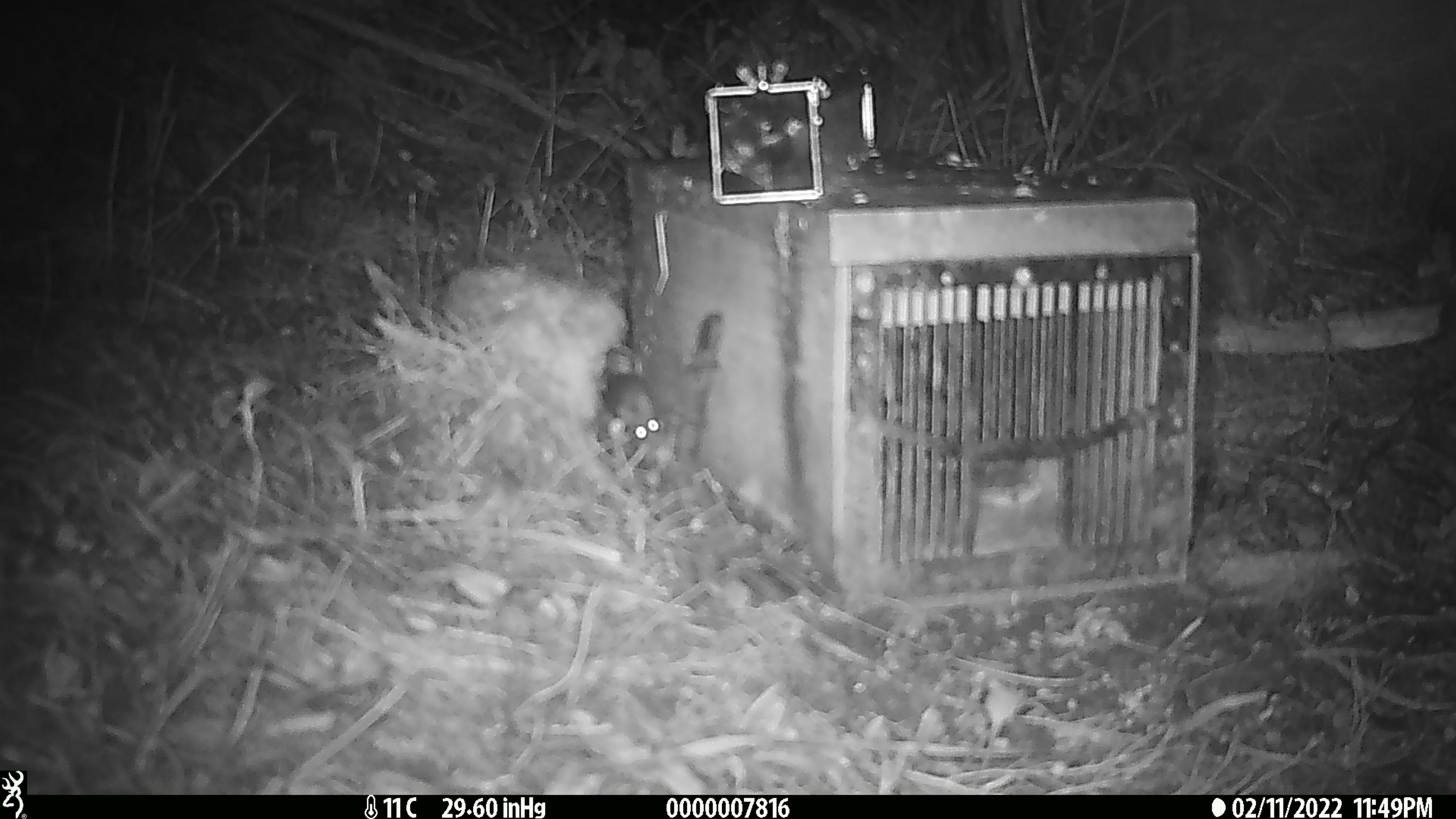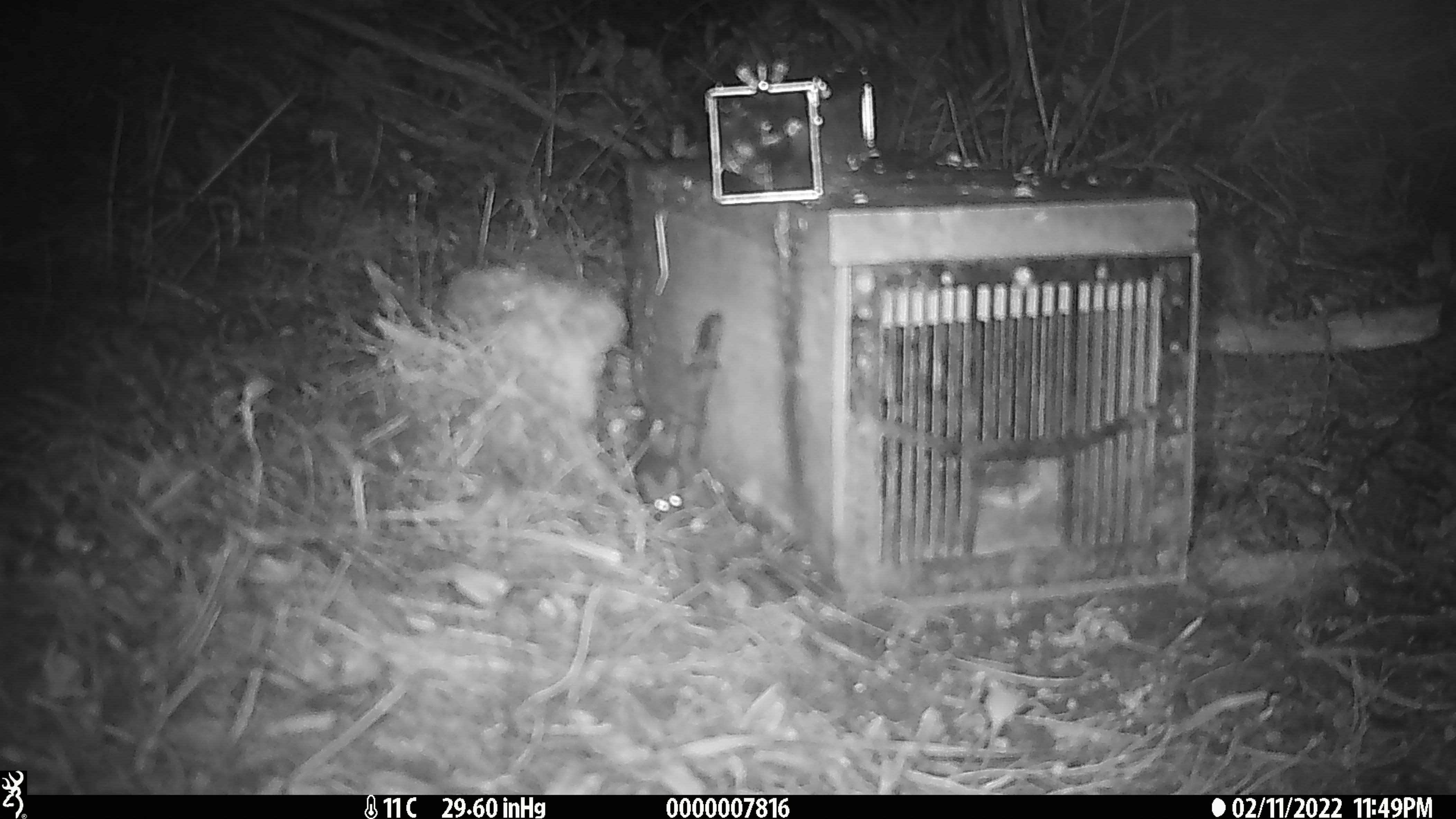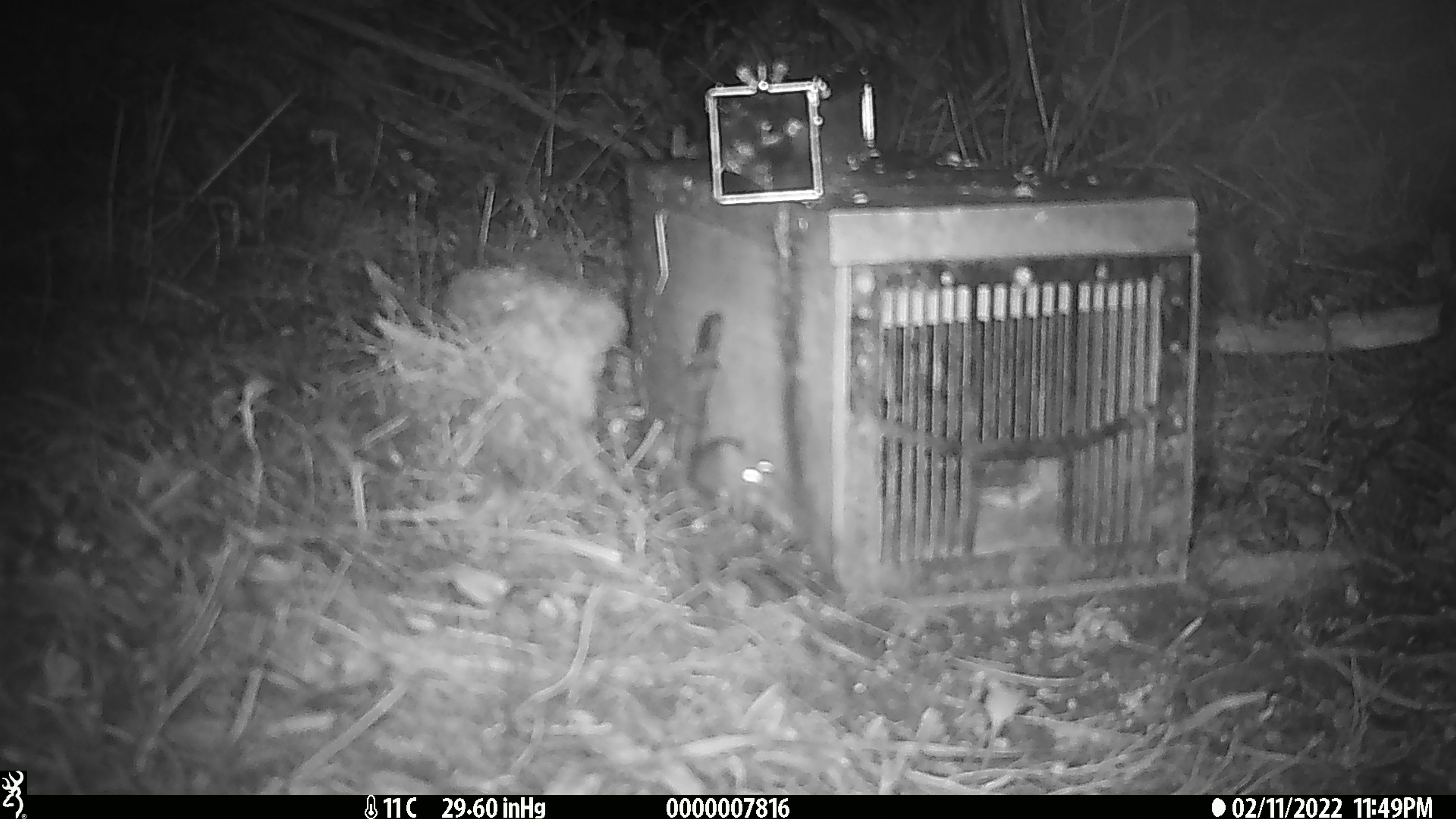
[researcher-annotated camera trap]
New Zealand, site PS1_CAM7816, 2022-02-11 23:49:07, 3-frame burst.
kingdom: Animalia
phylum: Chordata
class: Mammalia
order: Rodentia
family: Muridae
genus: Mus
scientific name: Mus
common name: mouse